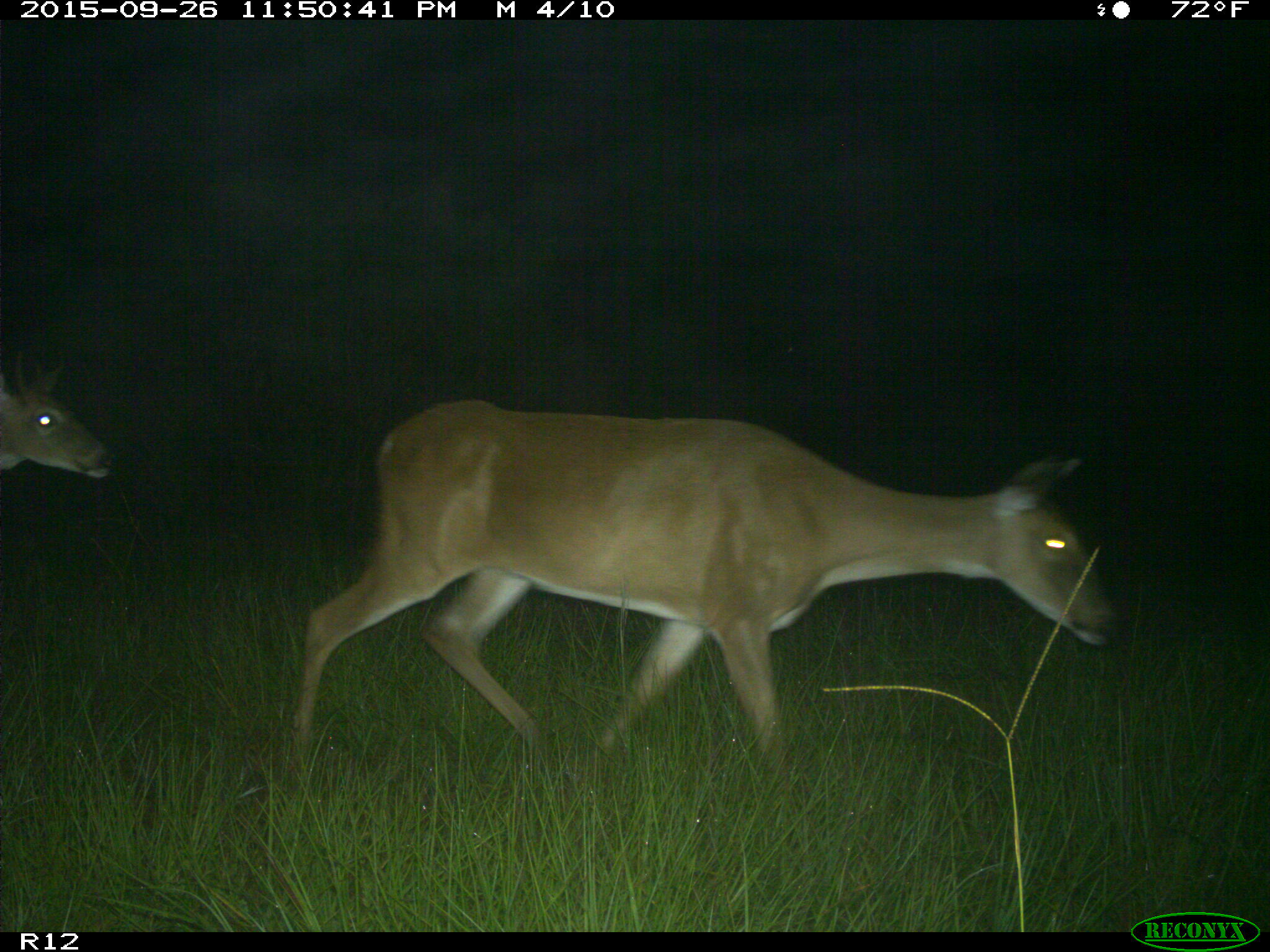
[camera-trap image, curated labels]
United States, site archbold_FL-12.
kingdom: Animalia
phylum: Chordata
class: Mammalia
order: Artiodactyla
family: Cervidae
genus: Odocoileus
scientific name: Odocoileus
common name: deer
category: unidentified deer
Unidentified deer (deer) (Odocoileus).